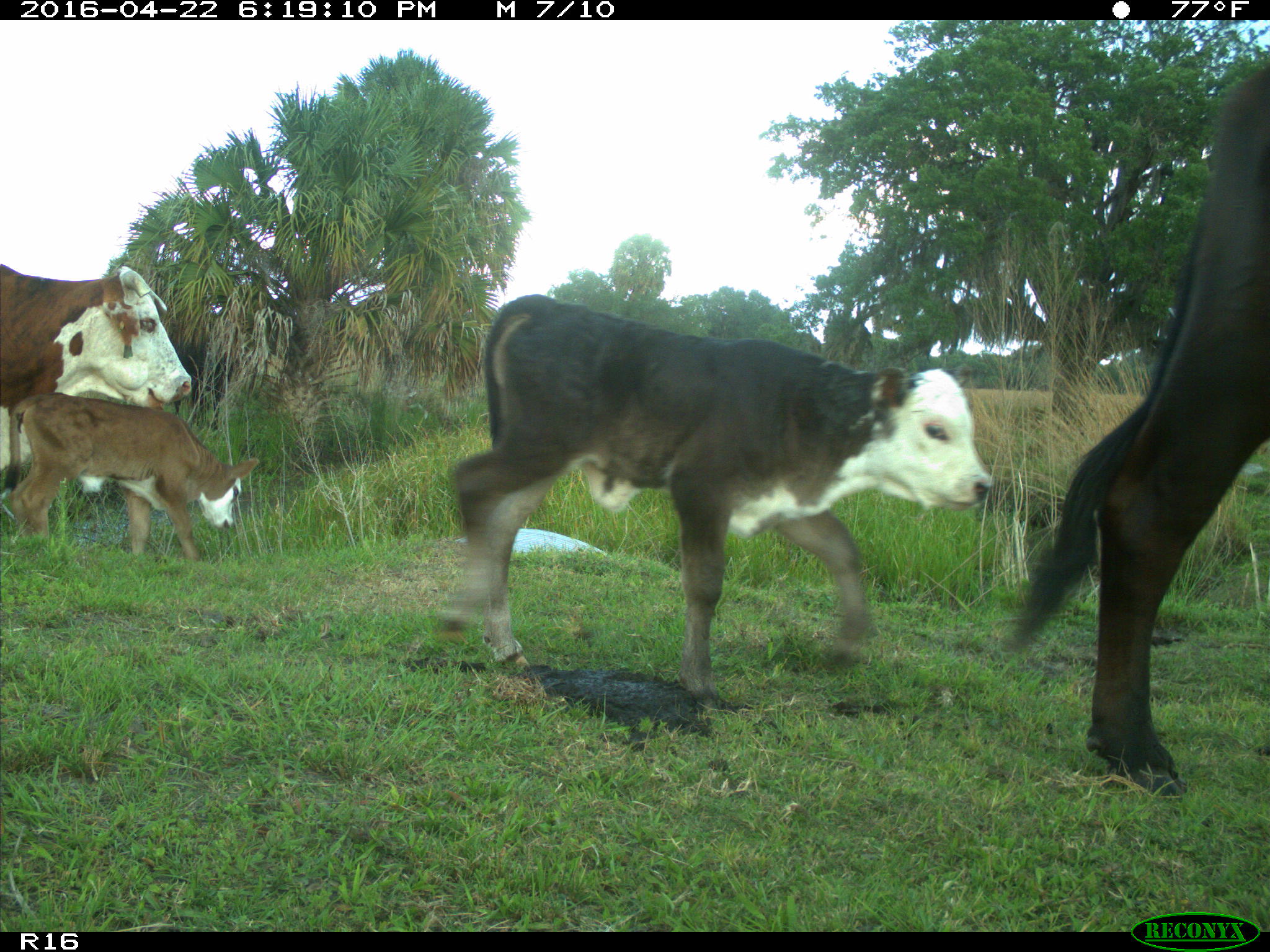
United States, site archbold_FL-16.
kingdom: Animalia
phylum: Chordata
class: Mammalia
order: Artiodactyla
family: Bovidae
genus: Bos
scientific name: Bos taurus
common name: domestic cow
Bos taurus (domestic cow).